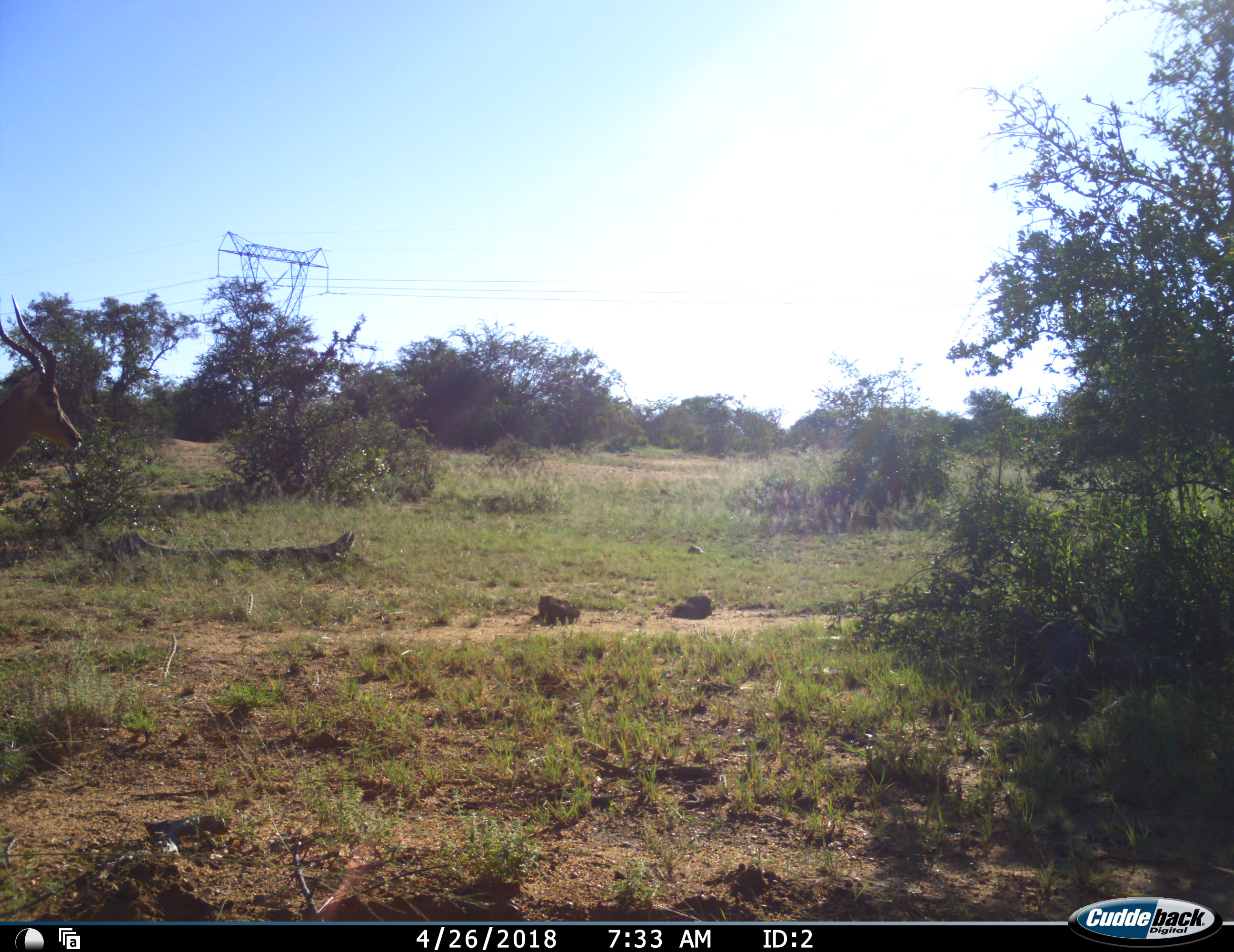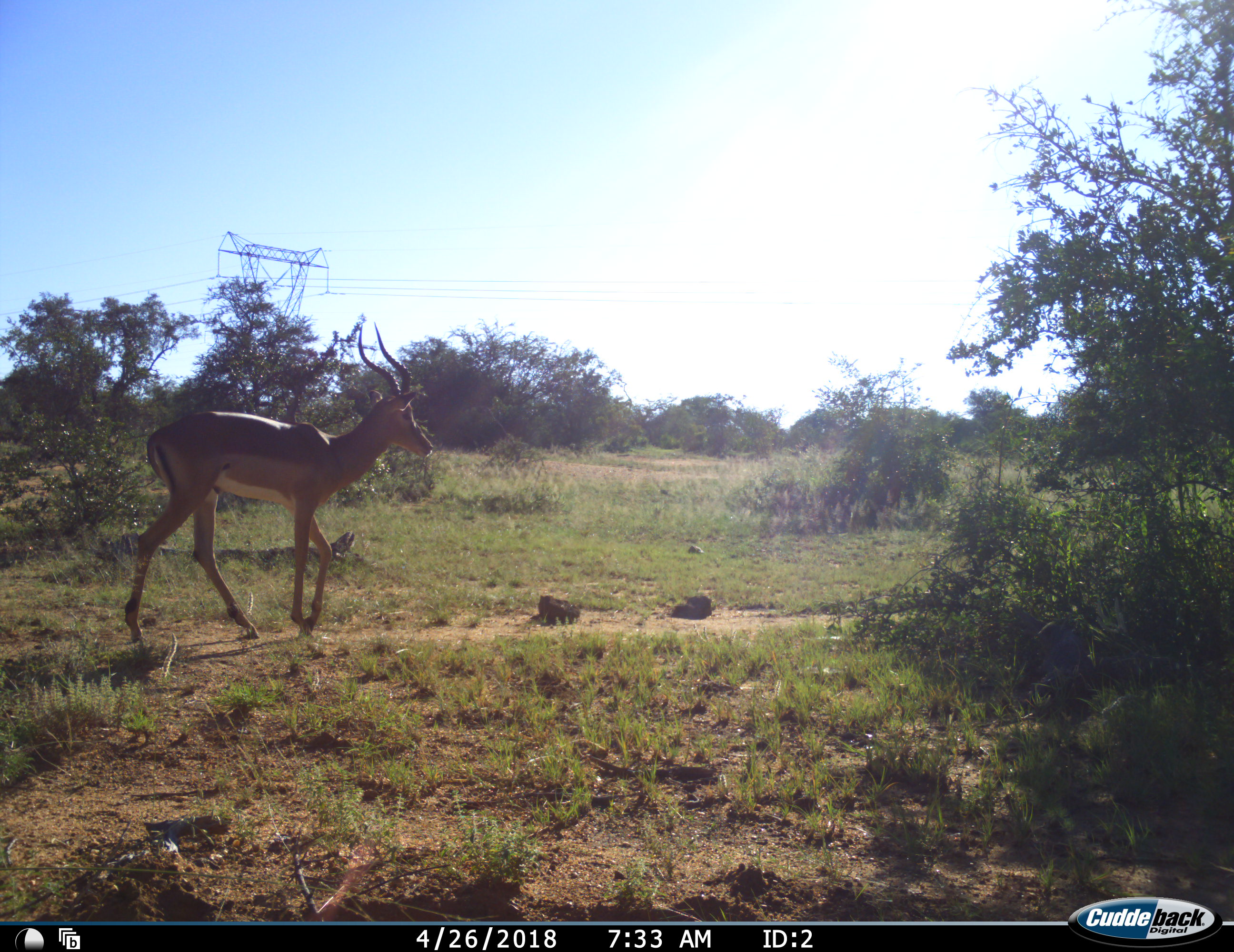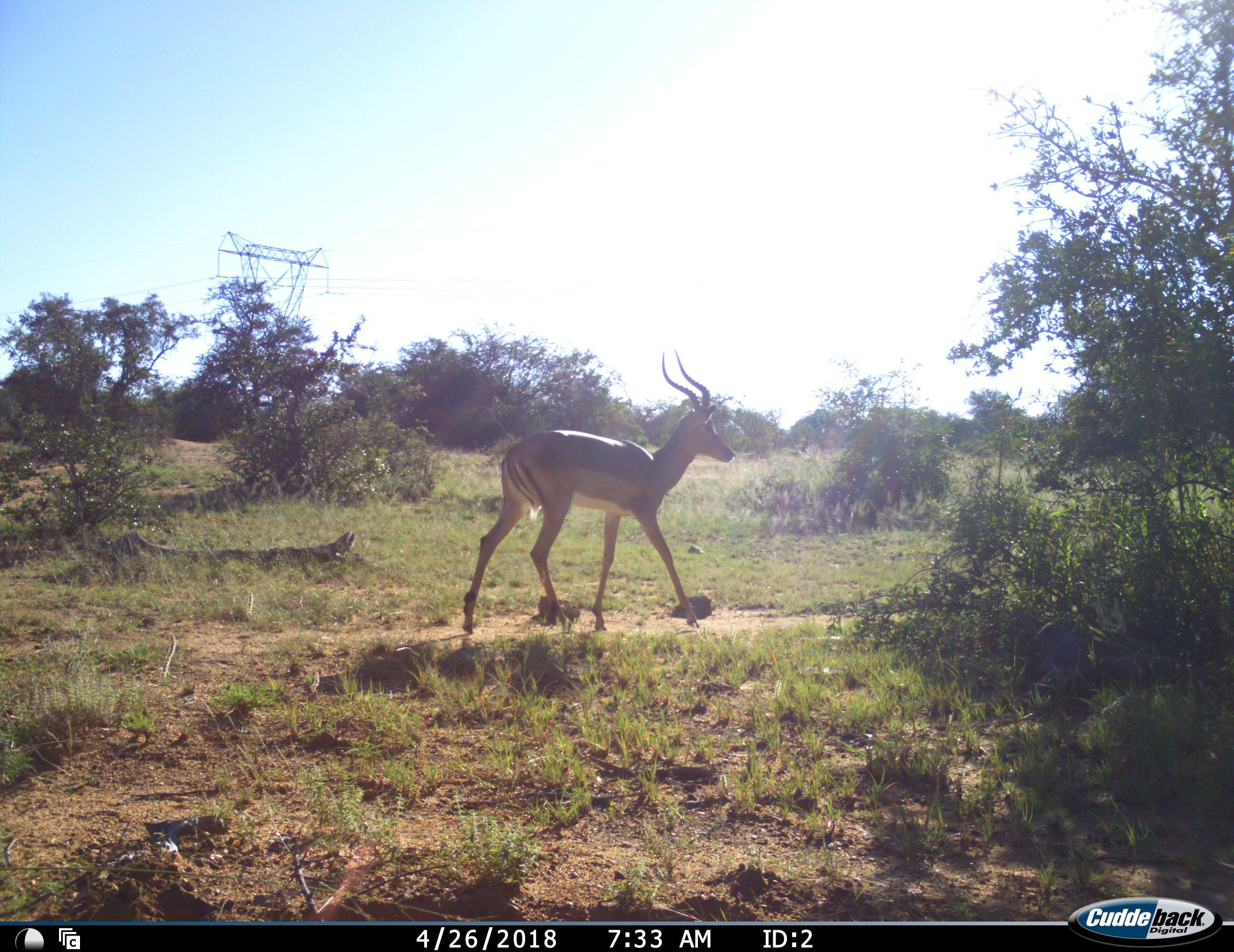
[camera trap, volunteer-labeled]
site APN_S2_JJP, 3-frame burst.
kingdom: Animalia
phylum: Chordata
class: Mammalia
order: Artiodactyla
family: Bovidae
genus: Aepyceros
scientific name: Aepyceros melampus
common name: impala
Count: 1.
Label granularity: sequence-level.